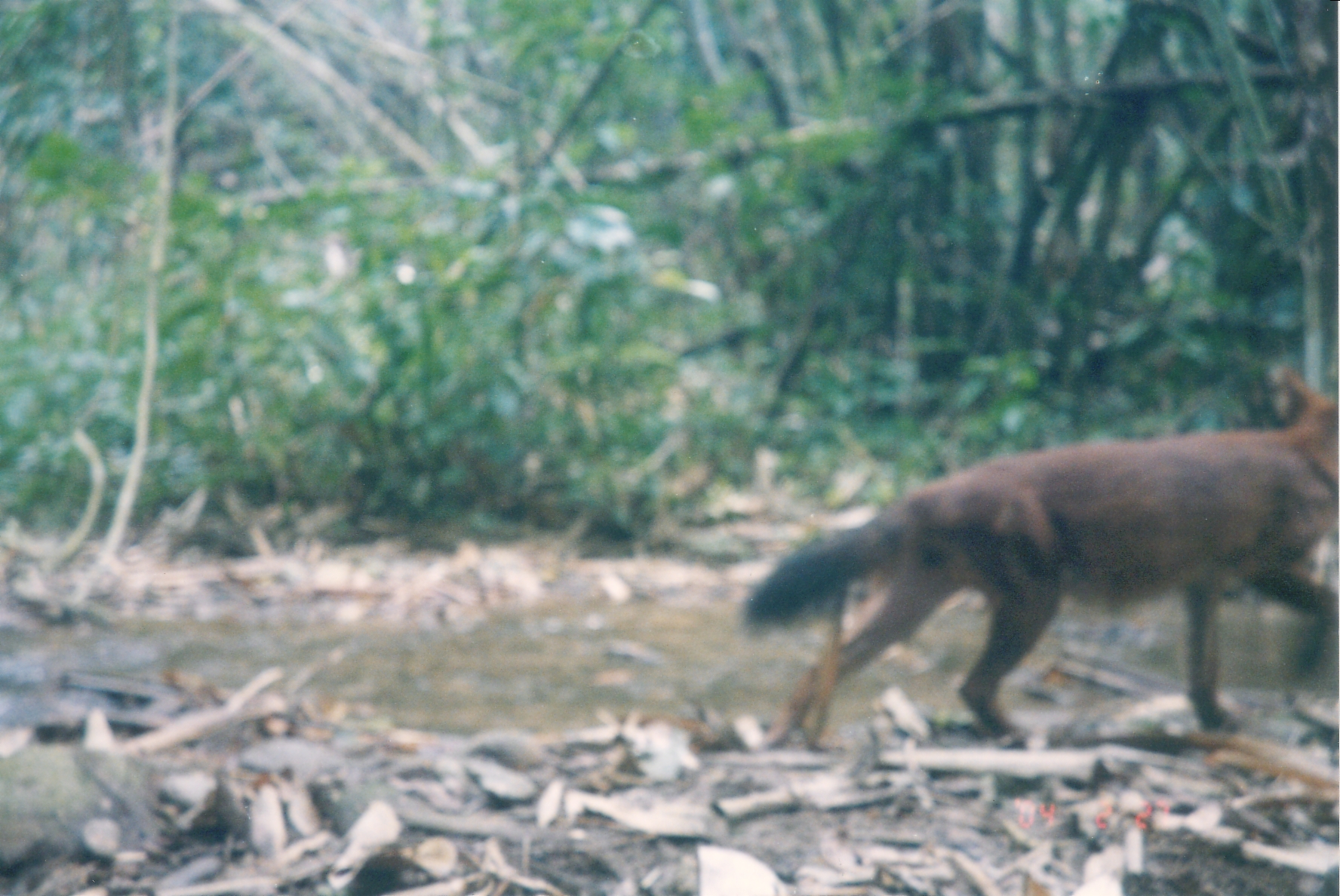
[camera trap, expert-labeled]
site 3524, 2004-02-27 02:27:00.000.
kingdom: Animalia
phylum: Chordata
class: Mammalia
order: Carnivora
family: Canidae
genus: Cuon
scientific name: Cuon alpinus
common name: dhole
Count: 1.